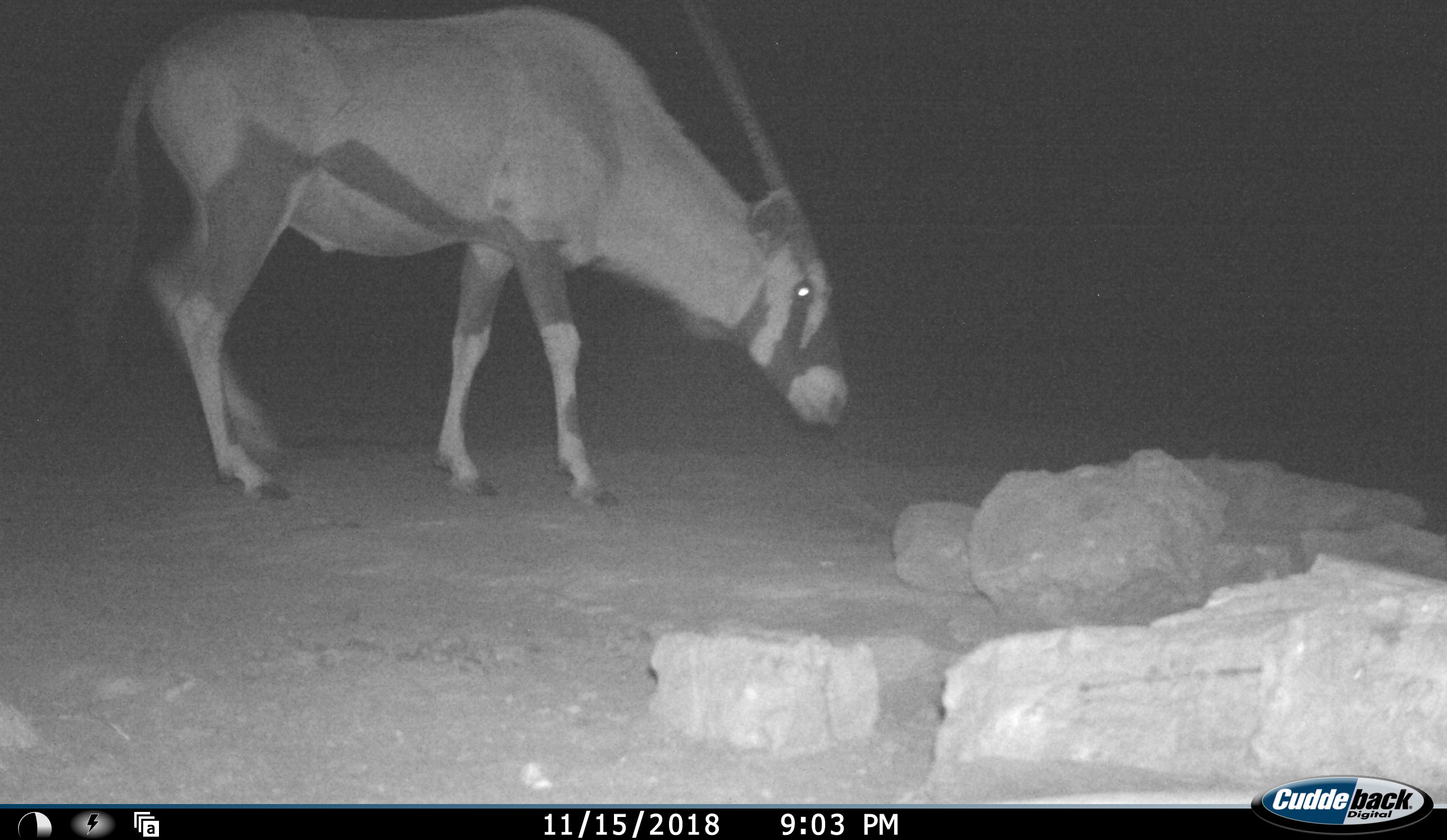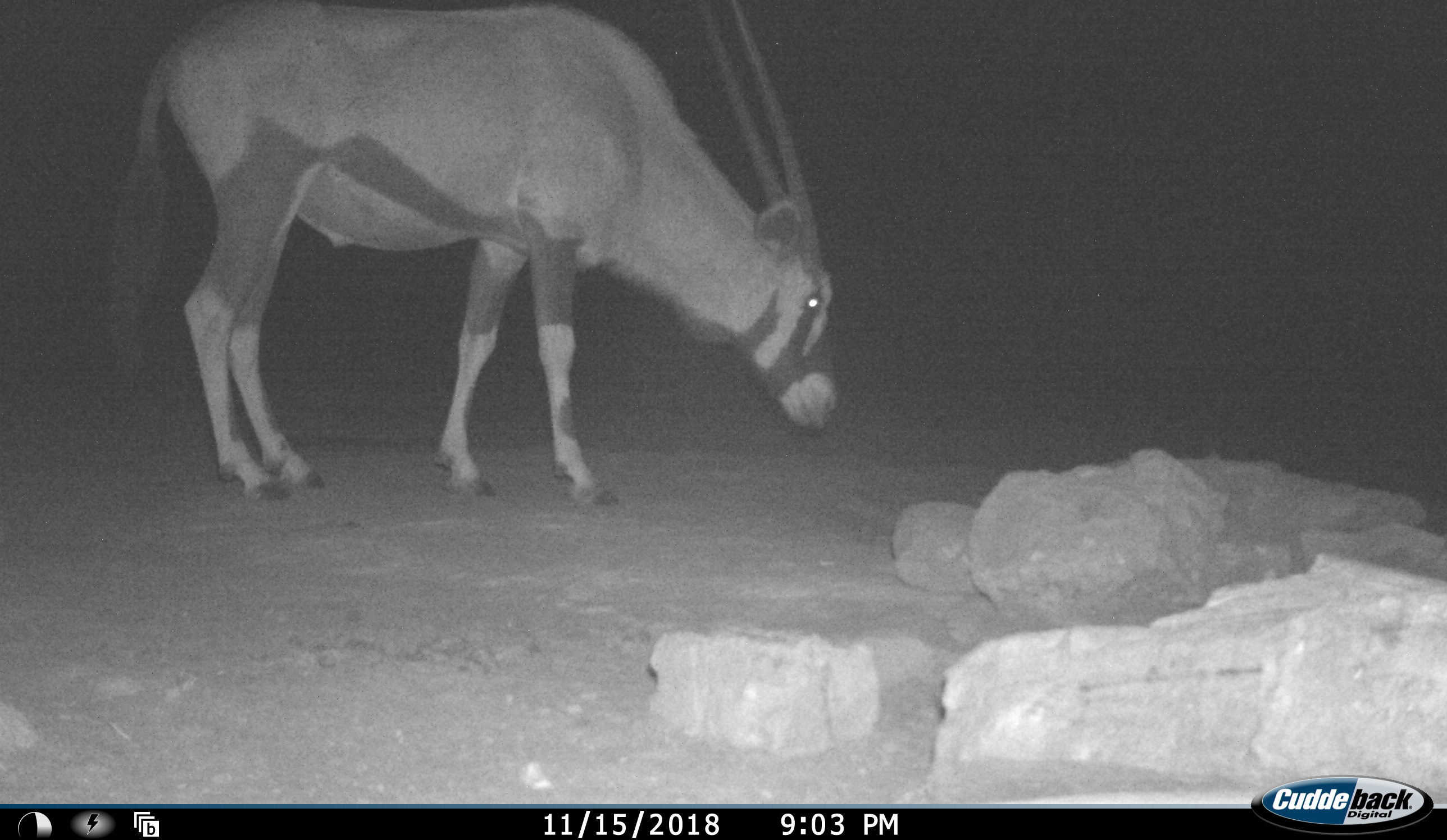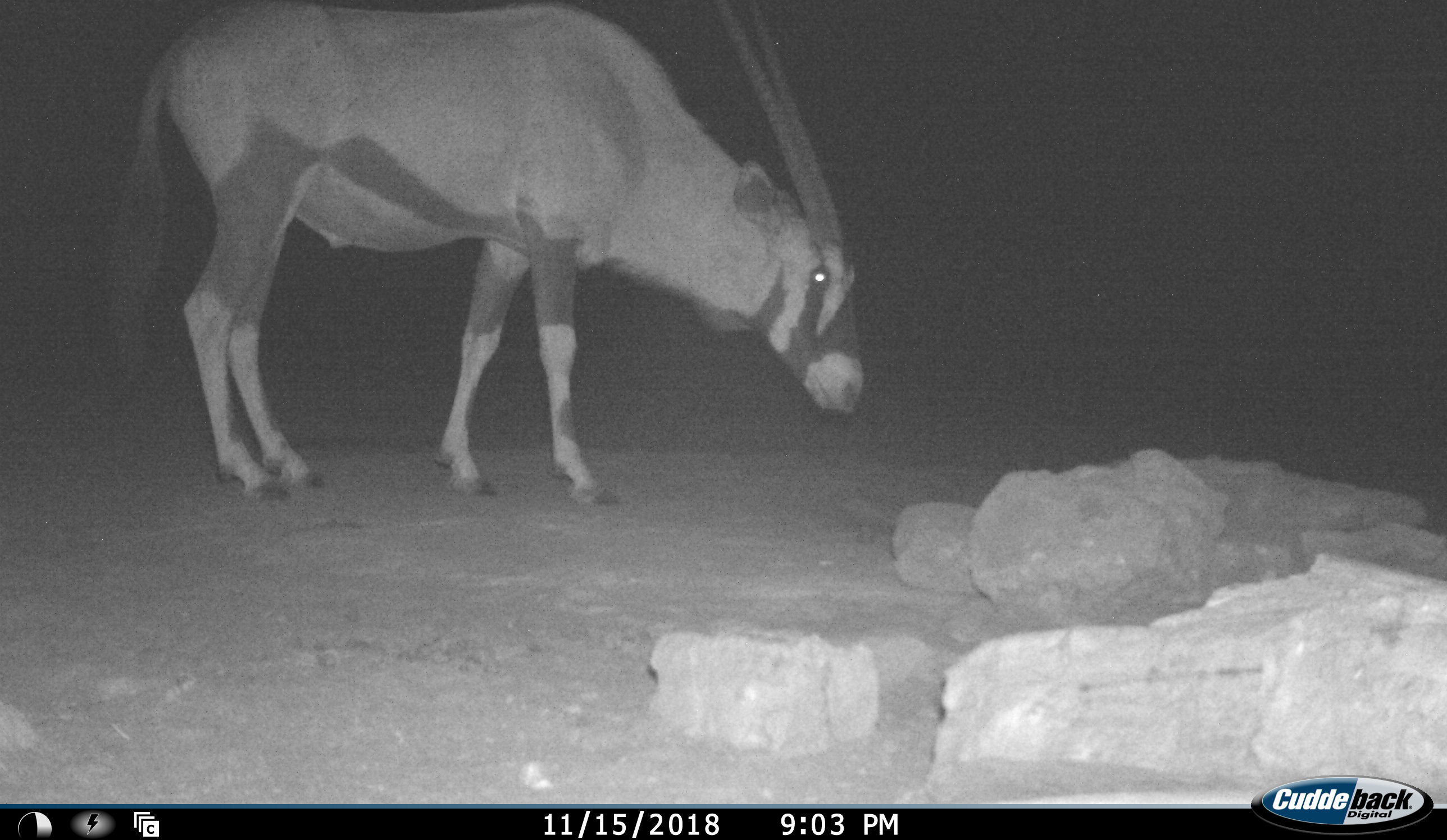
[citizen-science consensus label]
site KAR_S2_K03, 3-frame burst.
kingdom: Animalia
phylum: Chordata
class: Mammalia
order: Artiodactyla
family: Bovidae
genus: Oryx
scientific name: Oryx gazella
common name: gemsbok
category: oryx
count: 1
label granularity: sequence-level